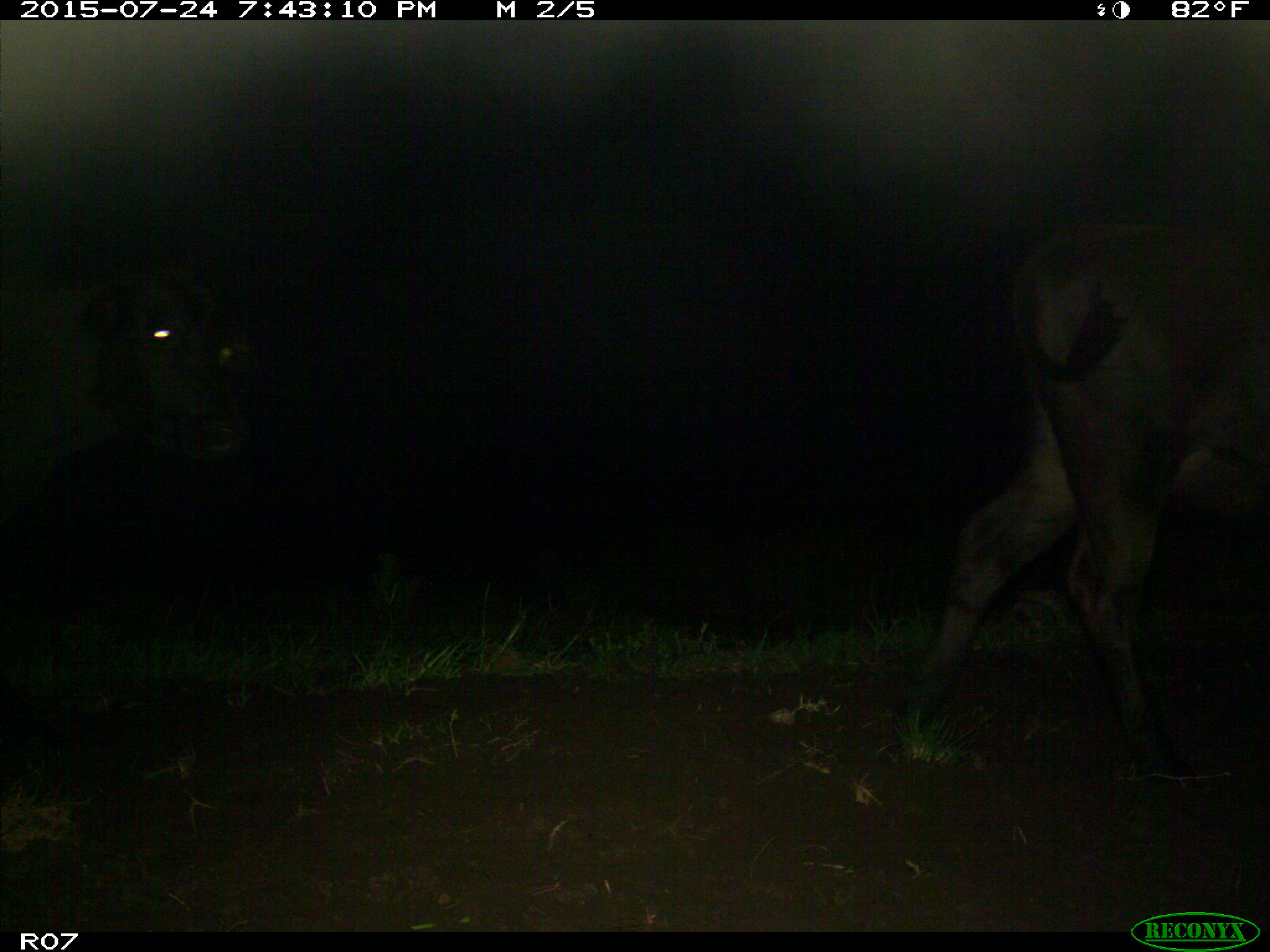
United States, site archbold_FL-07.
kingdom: Animalia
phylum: Chordata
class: Mammalia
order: Artiodactyla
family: Bovidae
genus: Bos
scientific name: Bos taurus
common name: domestic cow